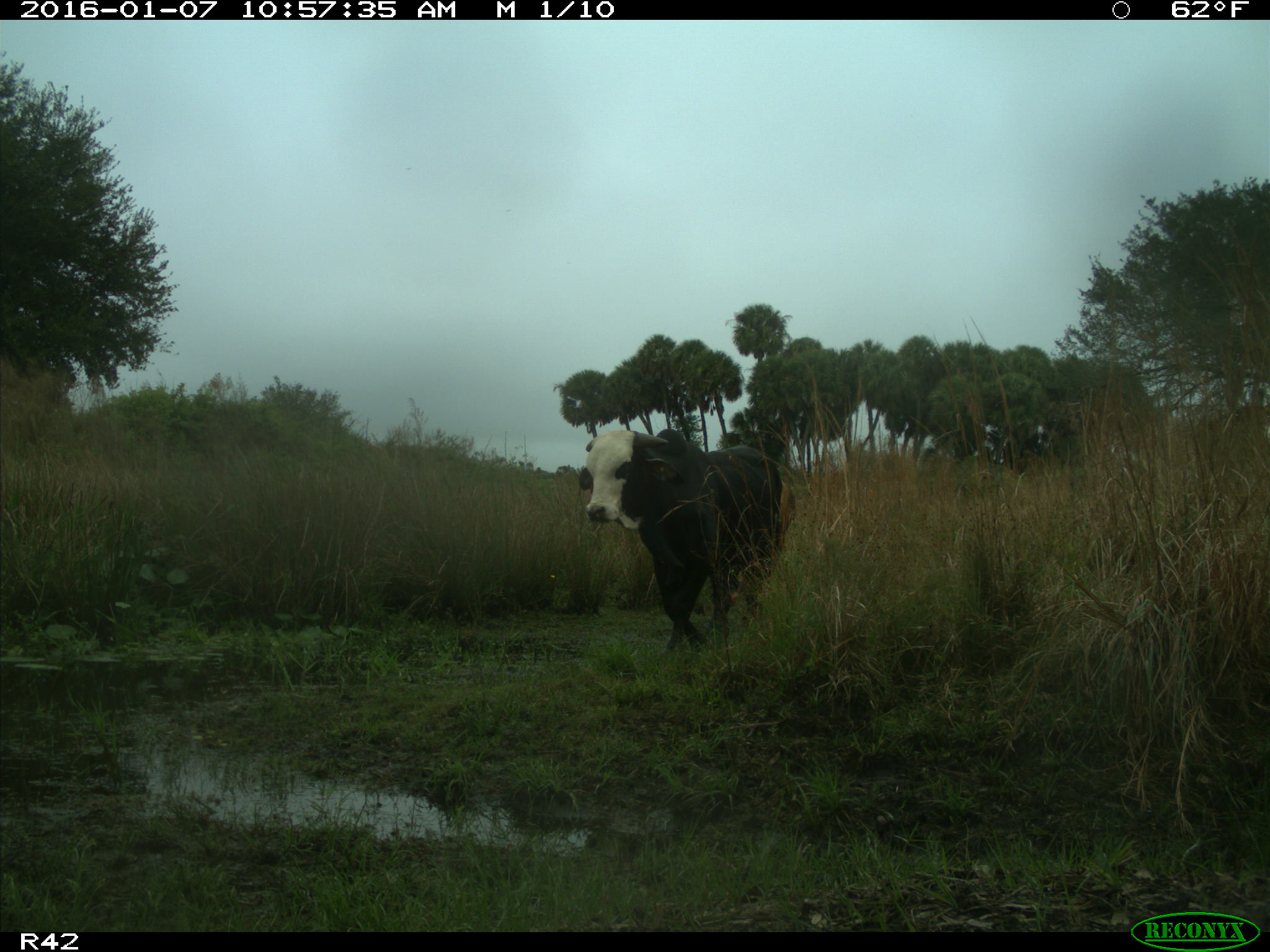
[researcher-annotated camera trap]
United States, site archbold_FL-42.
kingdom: Animalia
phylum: Chordata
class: Mammalia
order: Artiodactyla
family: Bovidae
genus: Bos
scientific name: Bos taurus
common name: domestic cow